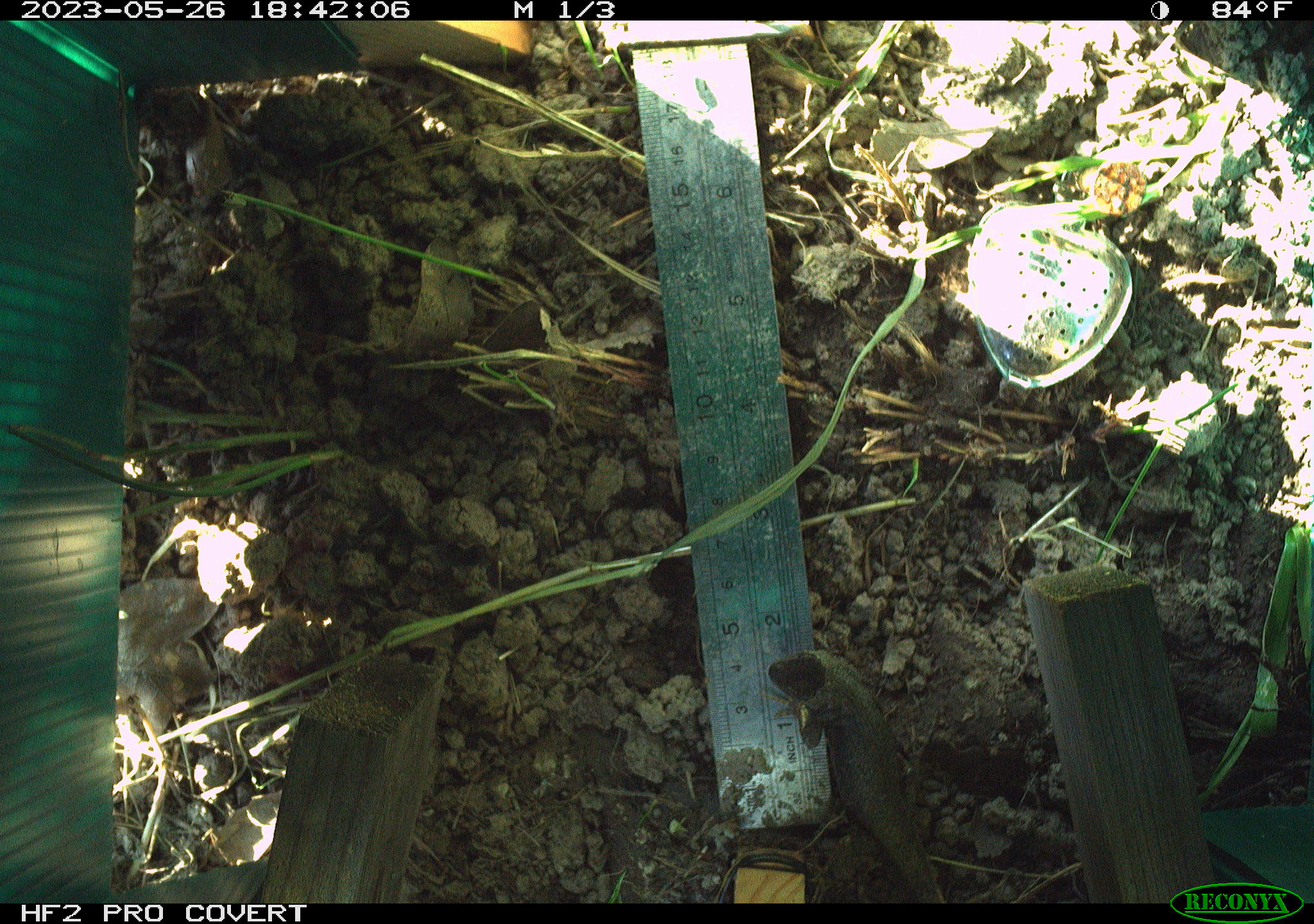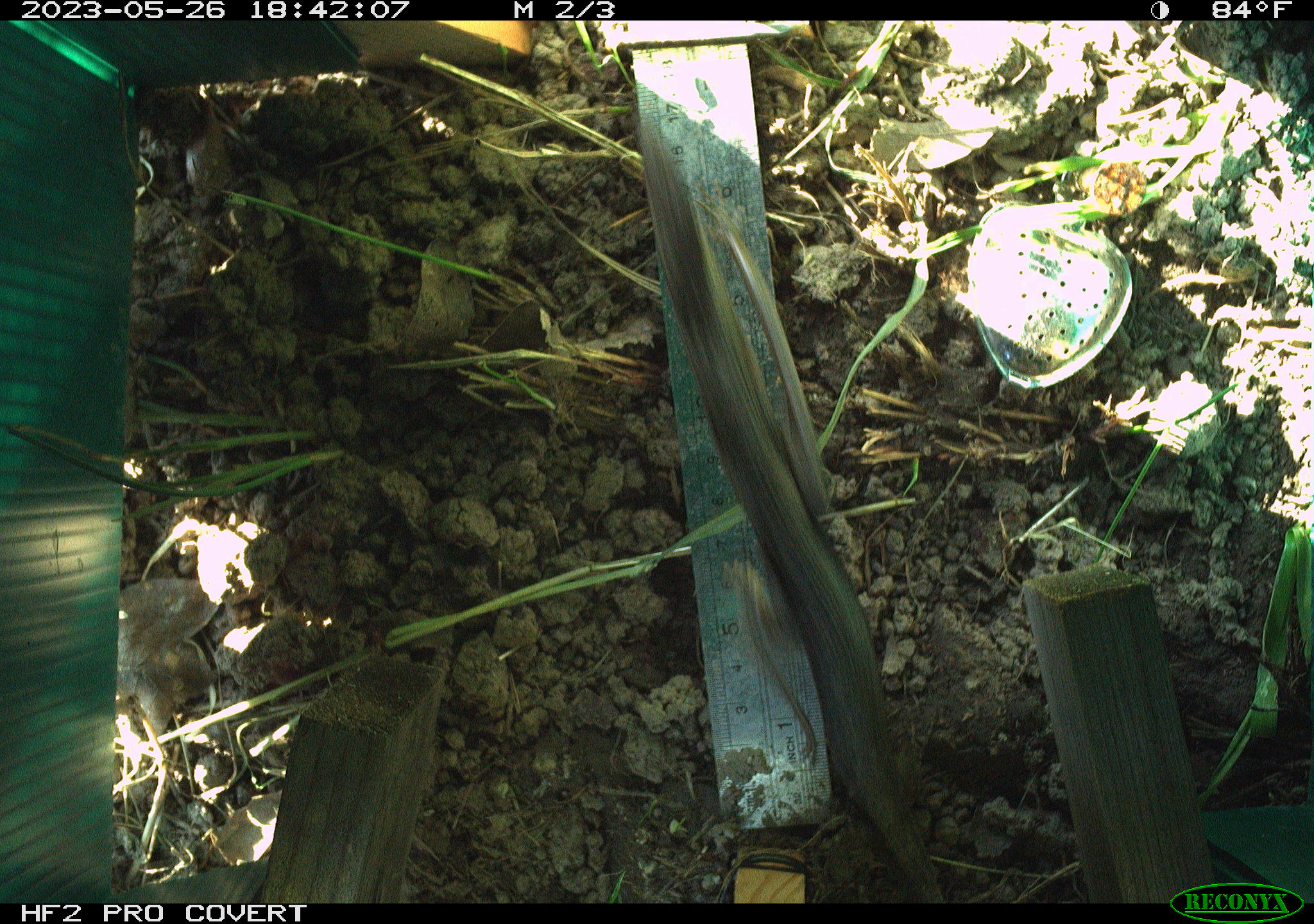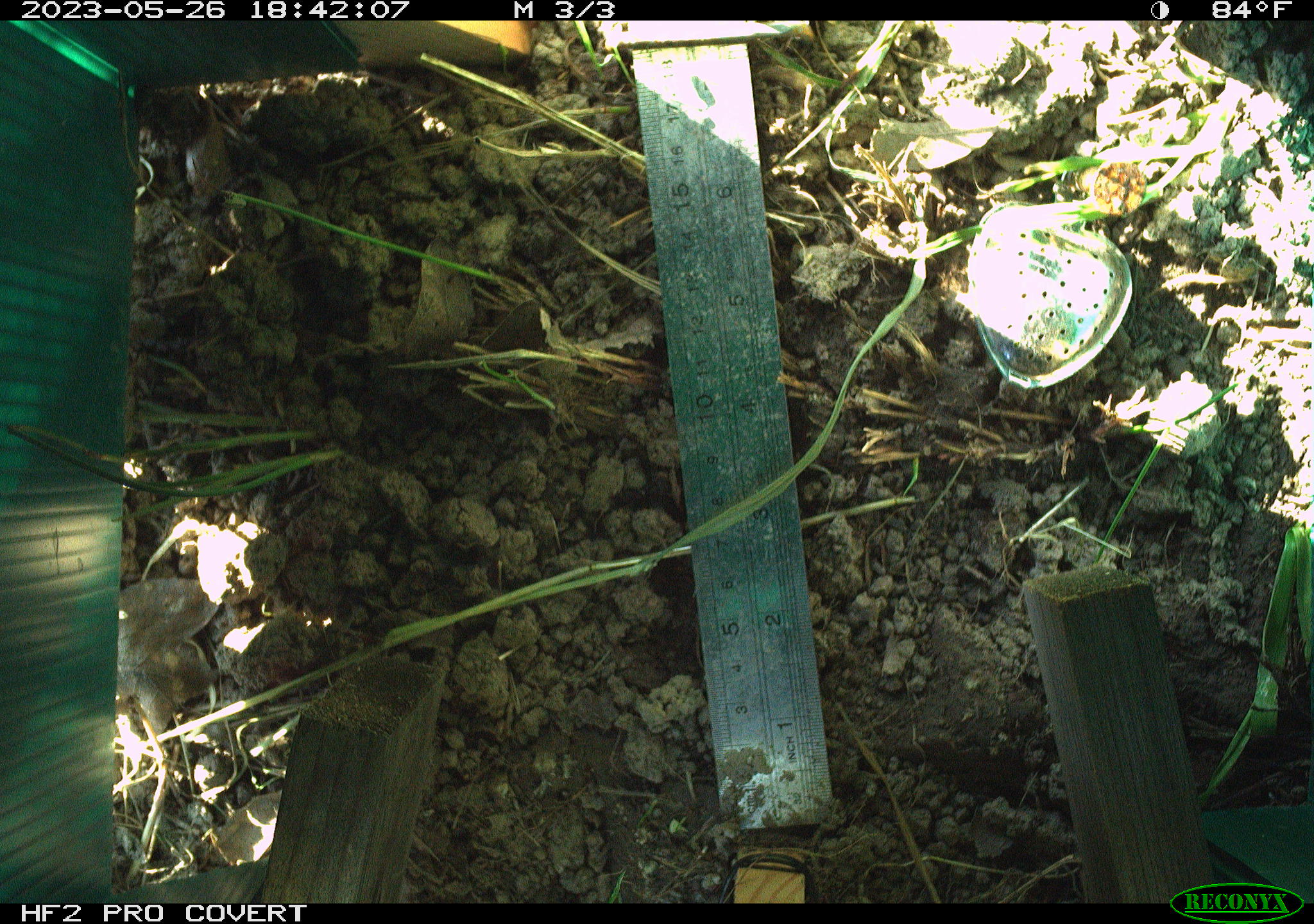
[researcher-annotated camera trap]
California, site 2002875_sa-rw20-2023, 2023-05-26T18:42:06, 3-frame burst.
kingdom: Animalia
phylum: Chordata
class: Reptilia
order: Squamata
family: Phrynosomatidae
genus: Sceloporus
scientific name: Sceloporus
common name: spiny lizards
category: sceloporus species